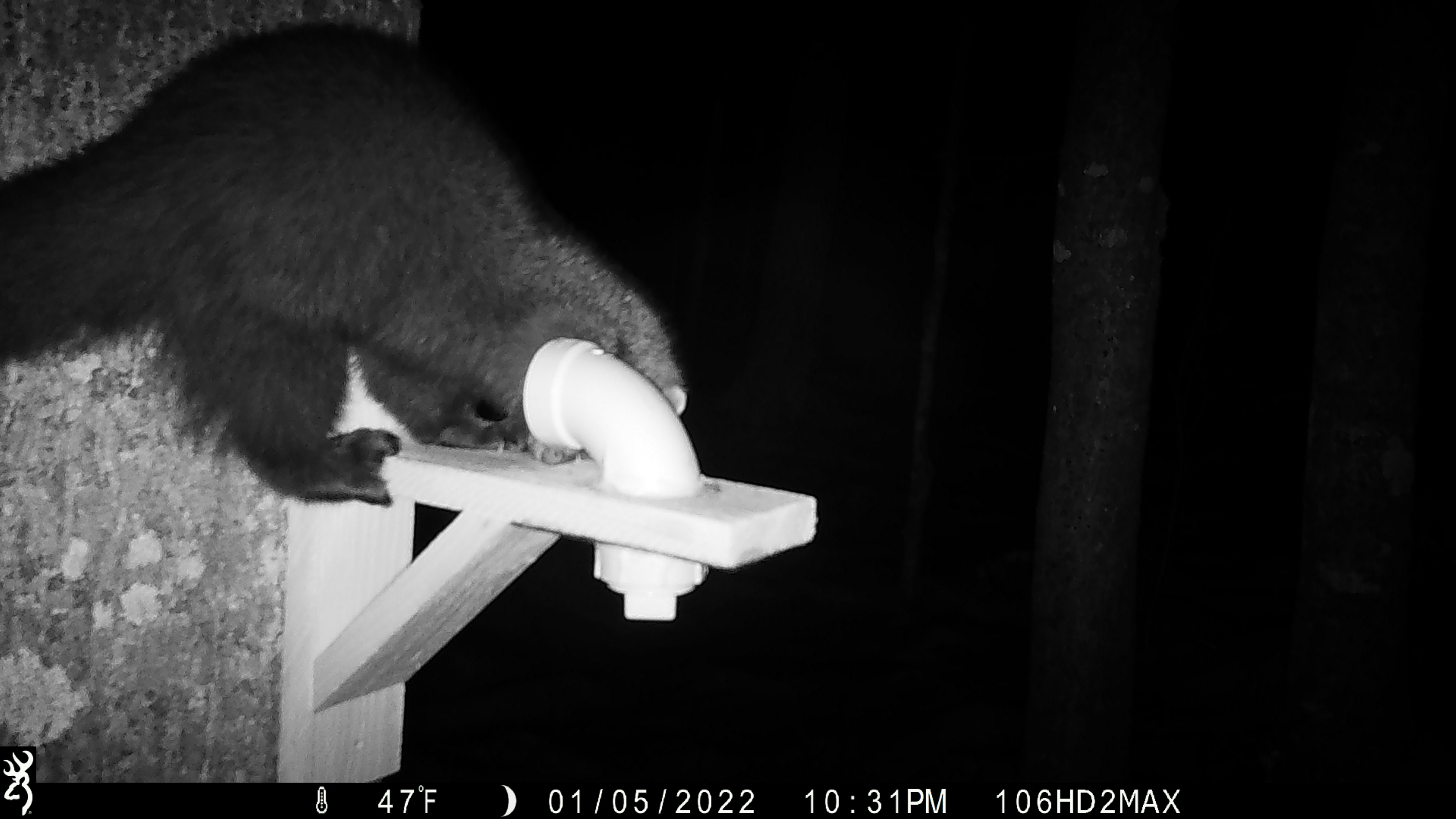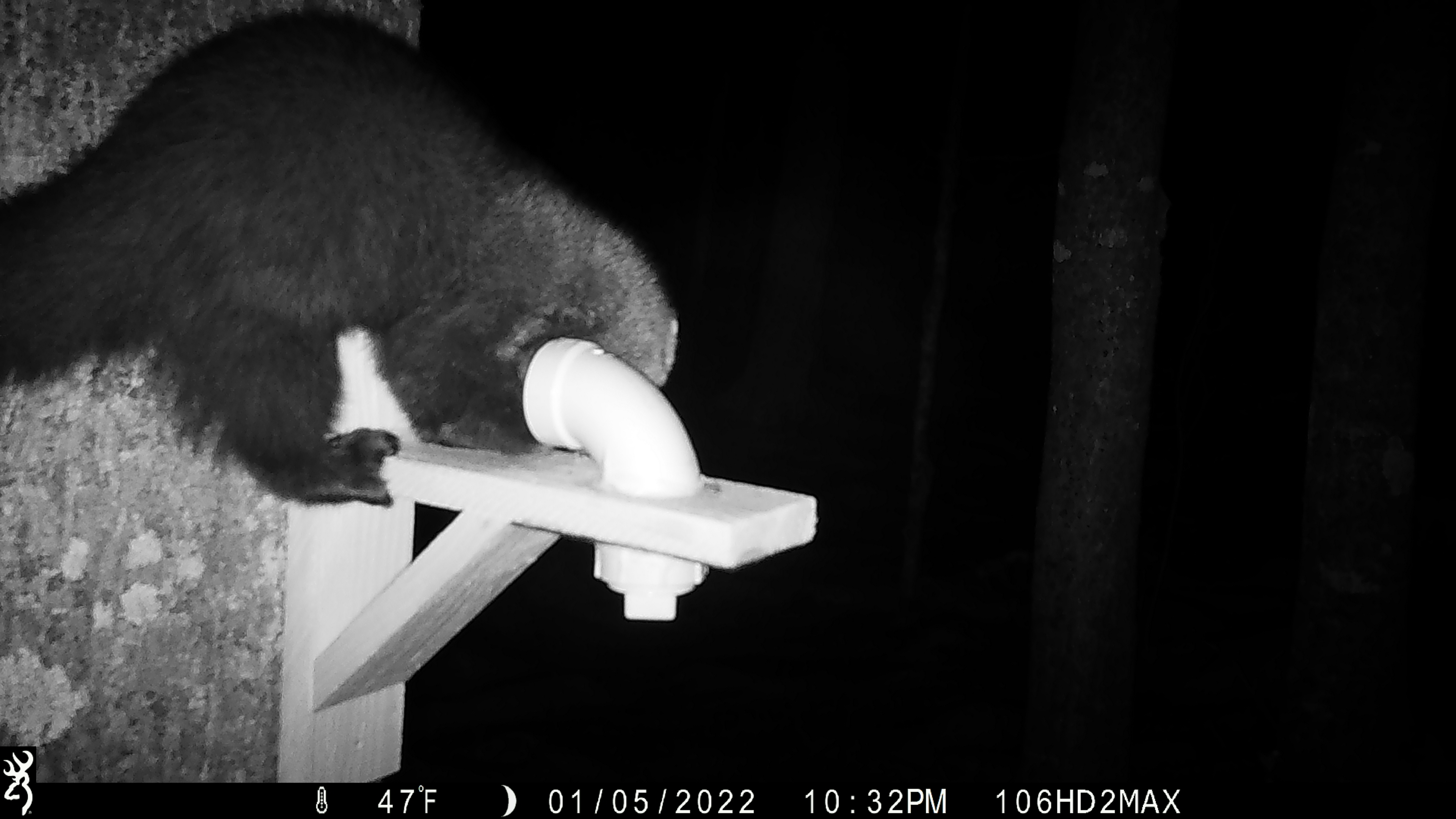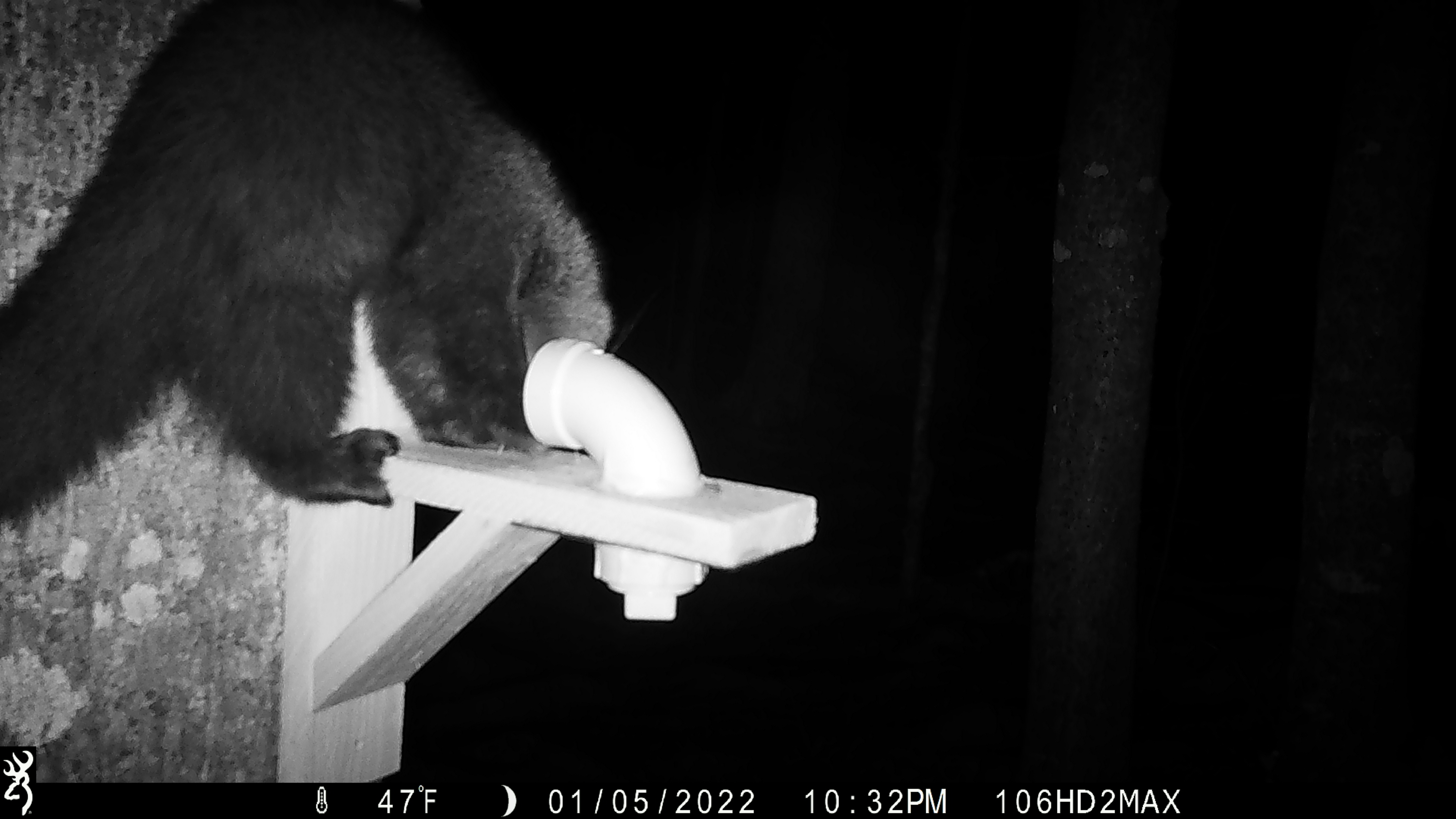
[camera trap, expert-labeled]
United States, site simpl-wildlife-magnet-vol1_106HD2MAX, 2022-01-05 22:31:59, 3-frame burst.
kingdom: Animalia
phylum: Chordata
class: Mammalia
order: Carnivora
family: Mustelidae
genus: Pekania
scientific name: Pekania pennanti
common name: fisher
Fisher (Pekania pennanti).